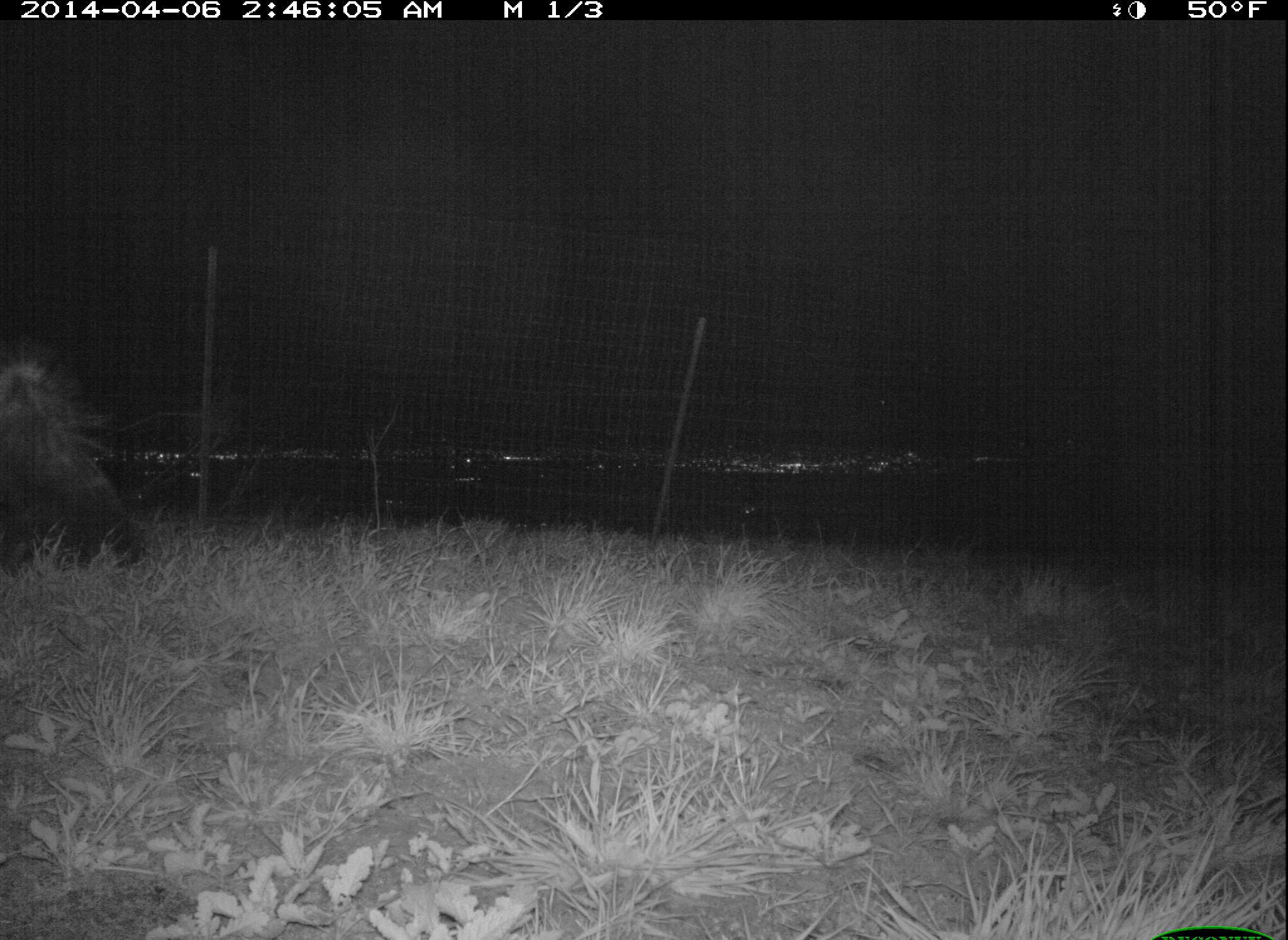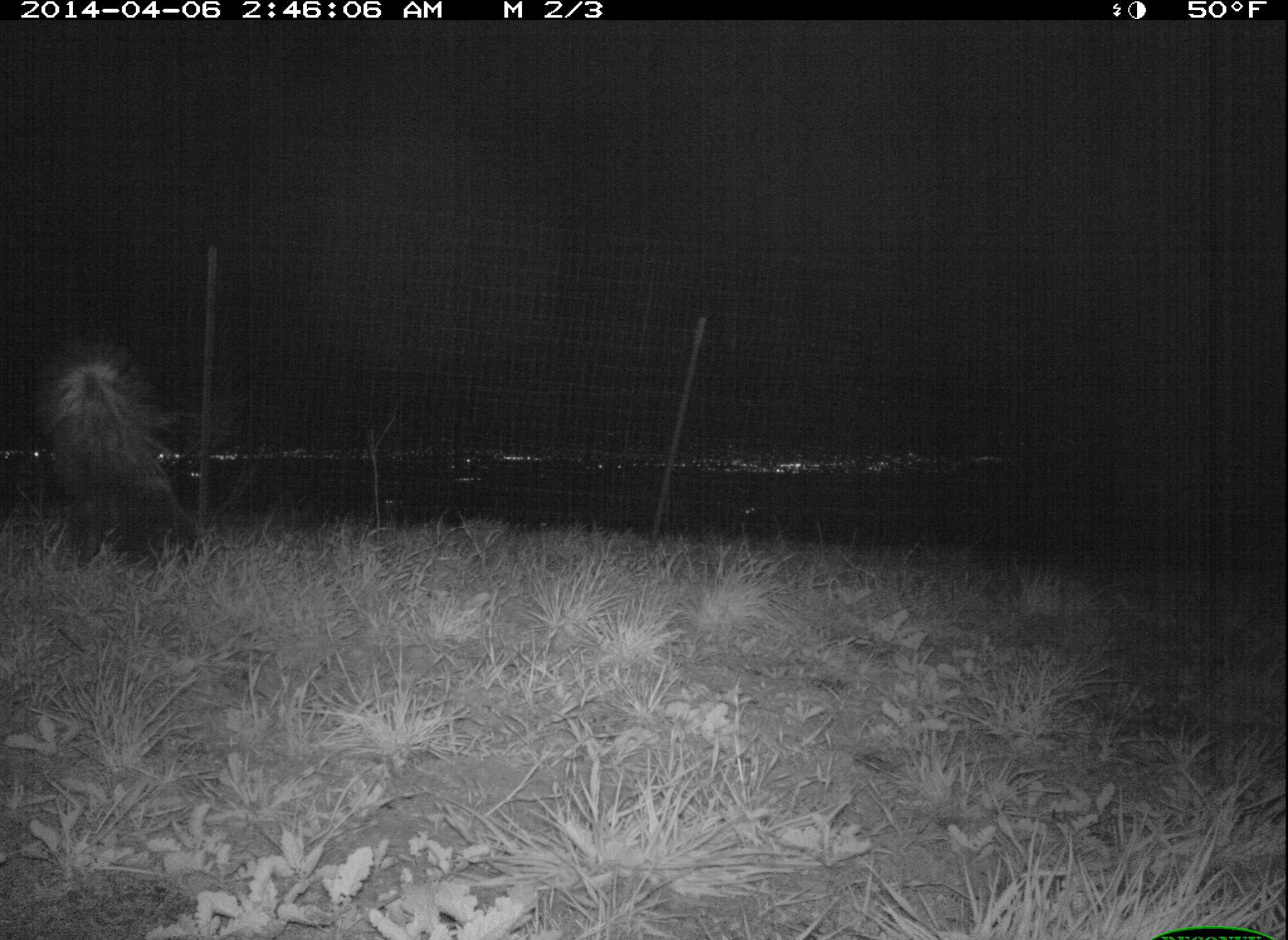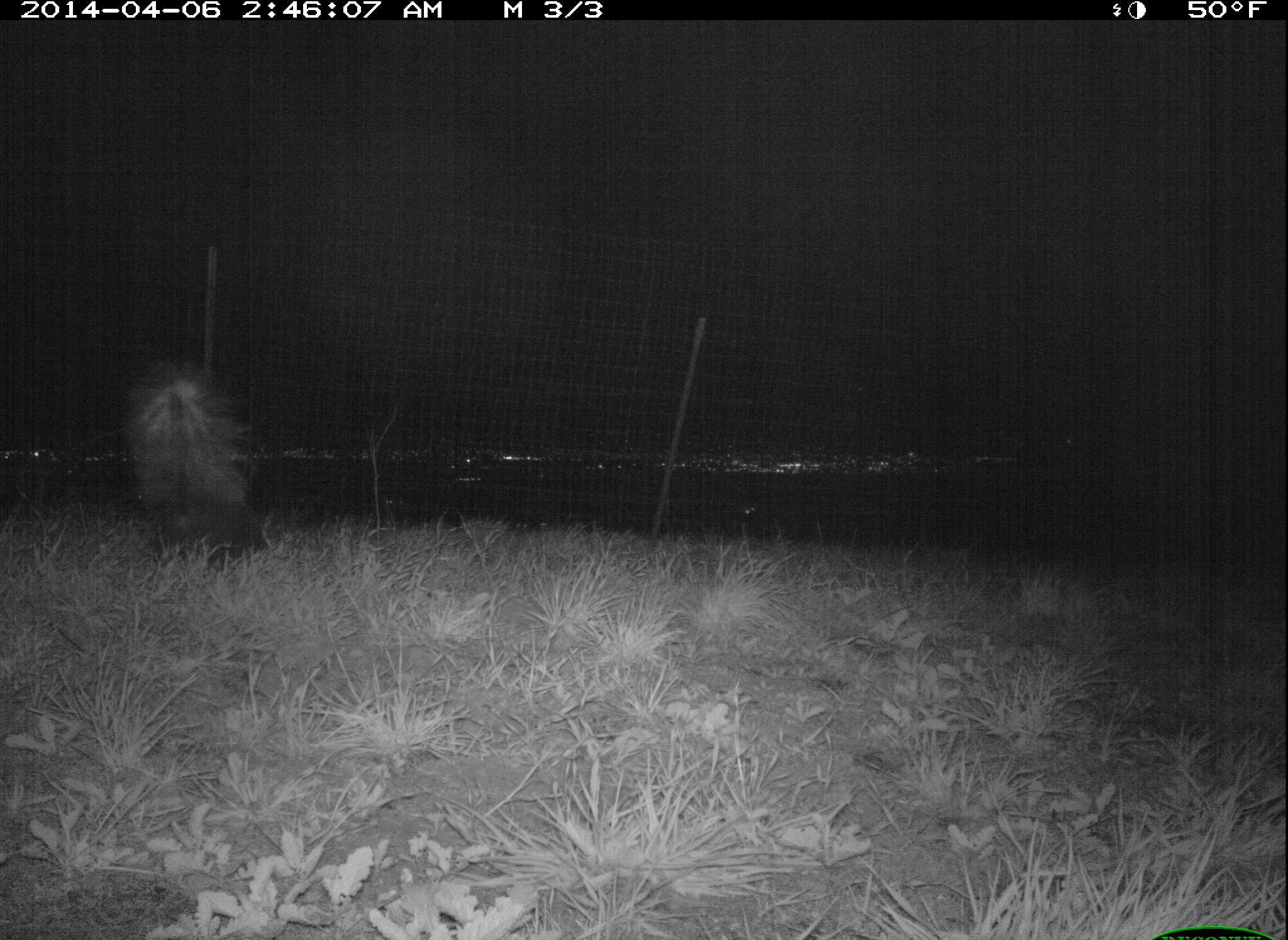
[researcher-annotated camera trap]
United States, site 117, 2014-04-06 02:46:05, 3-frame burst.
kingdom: Animalia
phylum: Chordata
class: Mammalia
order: Carnivora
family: Mephitidae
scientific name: Mephitidae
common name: skunk